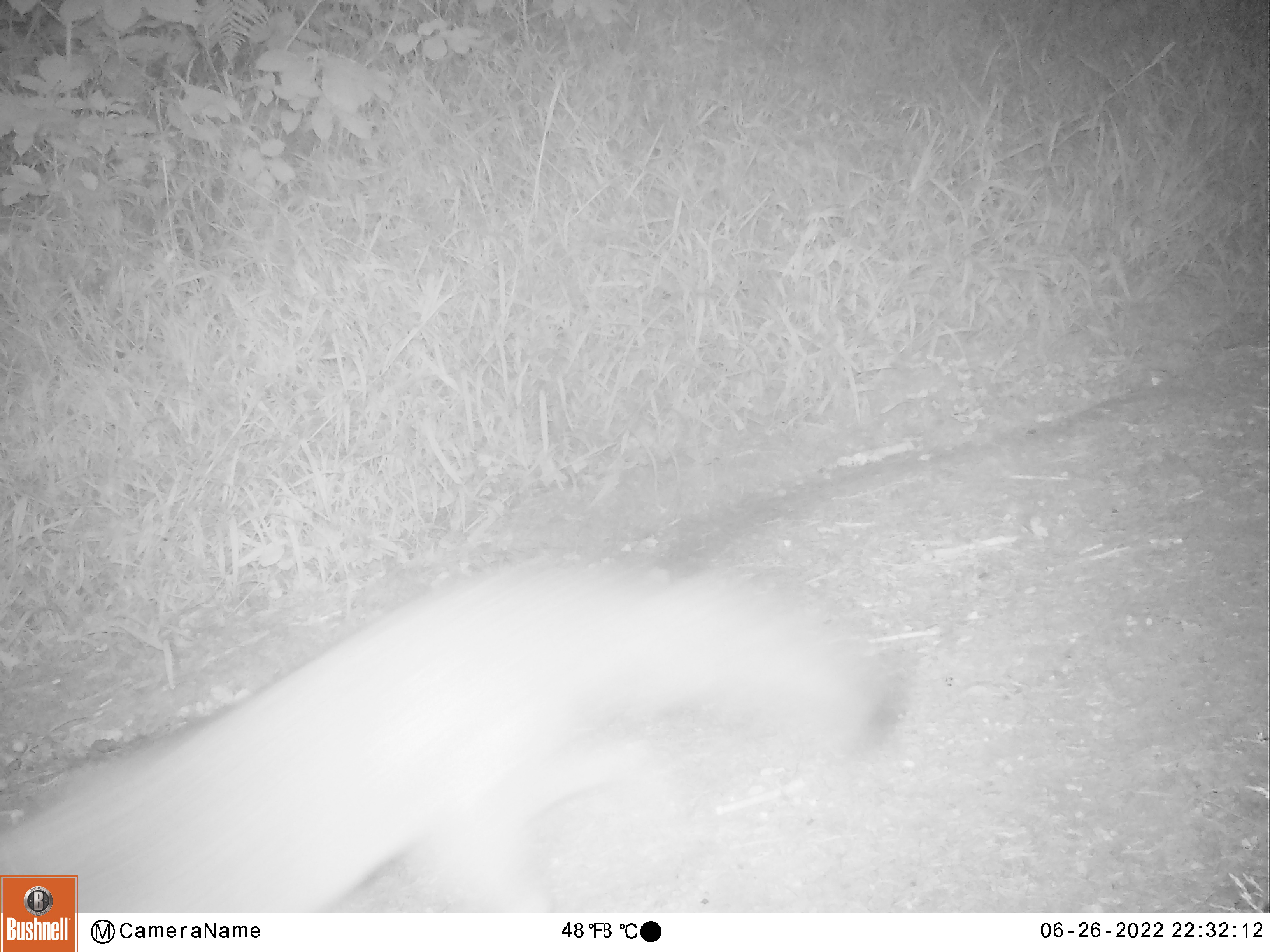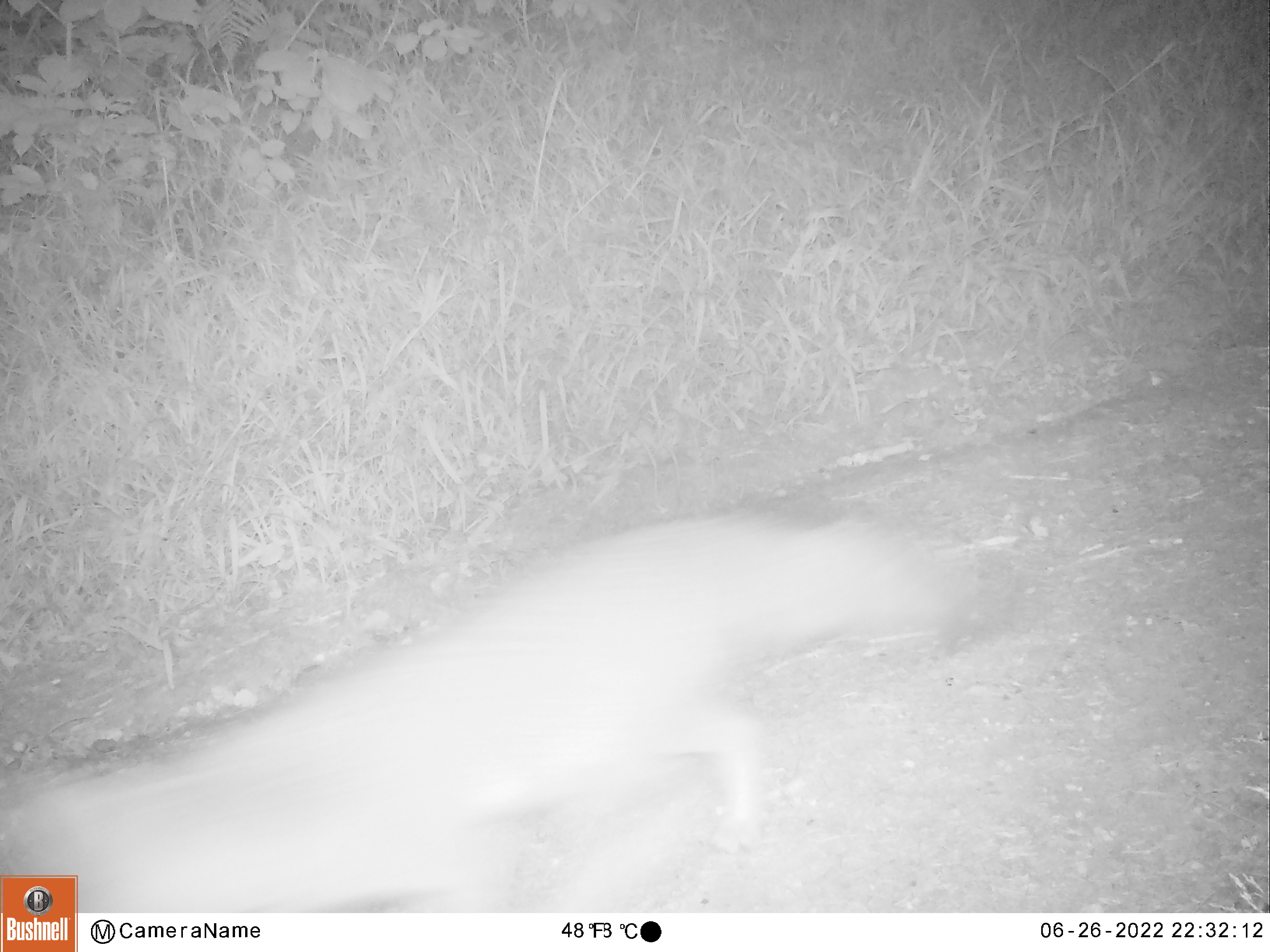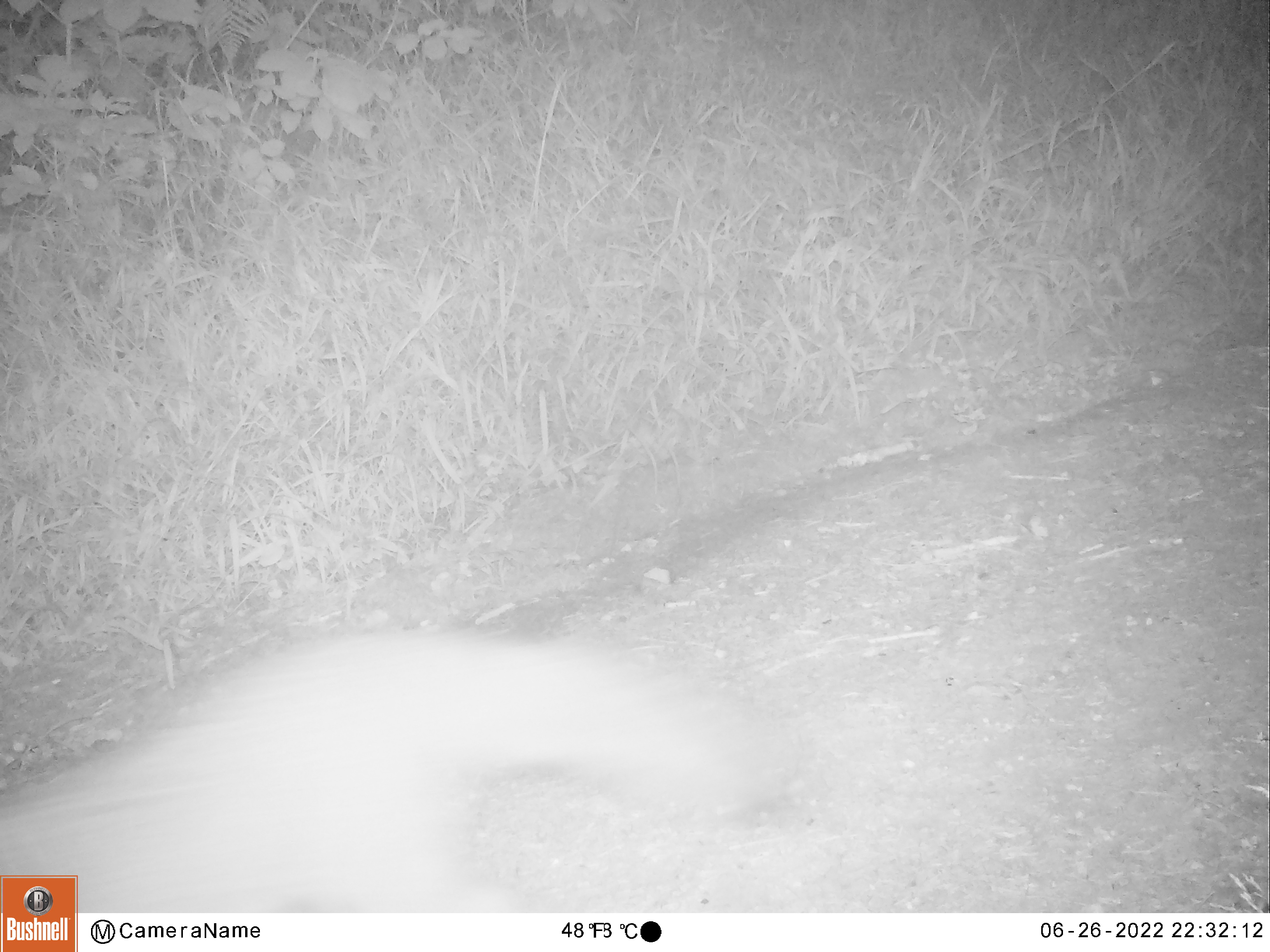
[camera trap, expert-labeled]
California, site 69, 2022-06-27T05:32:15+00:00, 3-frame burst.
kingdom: Animalia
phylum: Chordata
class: Mammalia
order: Carnivora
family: Canidae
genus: Urocyon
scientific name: Urocyon cinereoargenteus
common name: gray fox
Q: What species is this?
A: Gray fox (Urocyon cinereoargenteus).